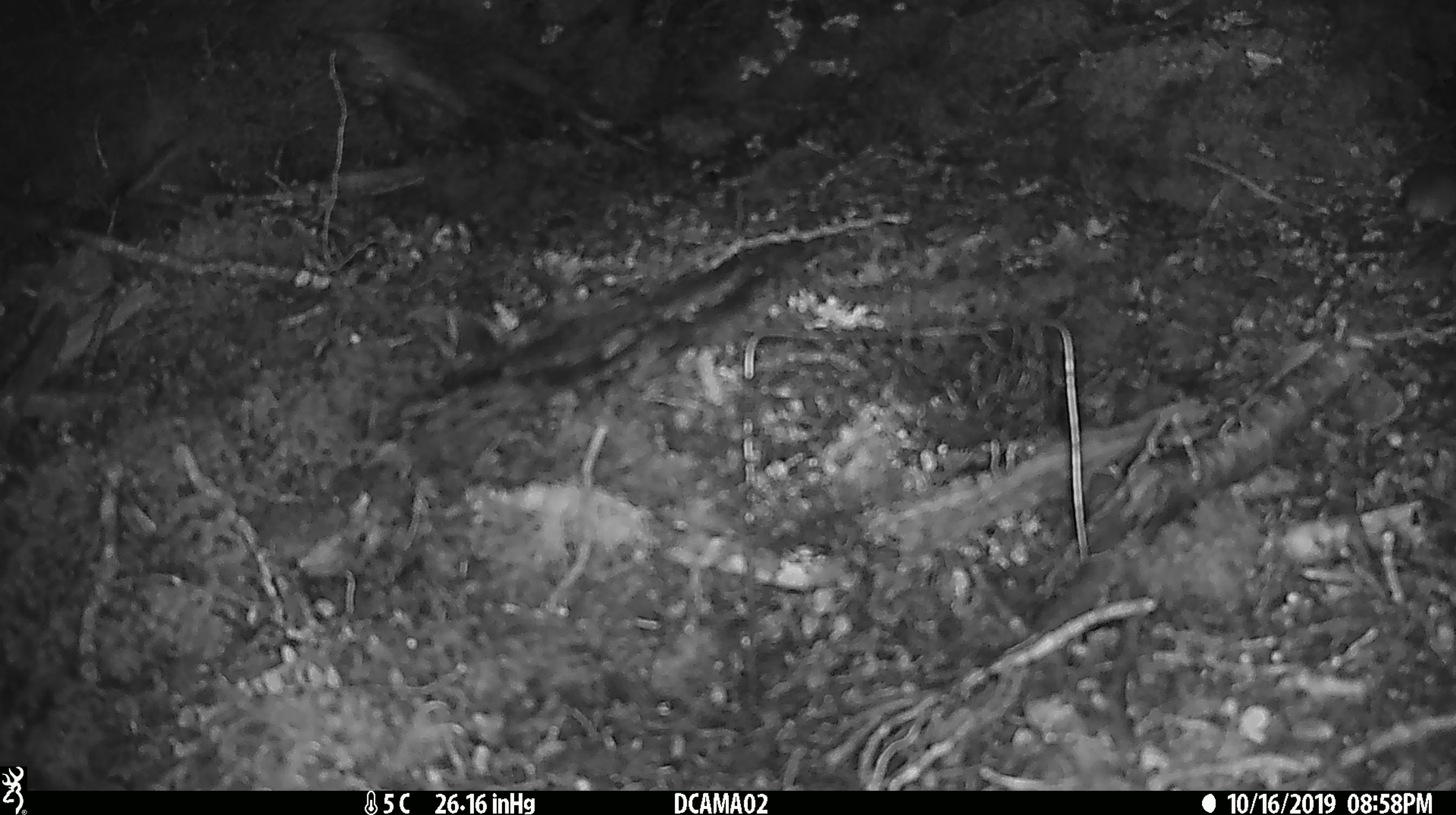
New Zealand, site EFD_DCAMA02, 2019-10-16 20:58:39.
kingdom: Animalia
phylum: Chordata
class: Mammalia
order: Rodentia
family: Muridae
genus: Mus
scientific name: Mus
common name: mouse